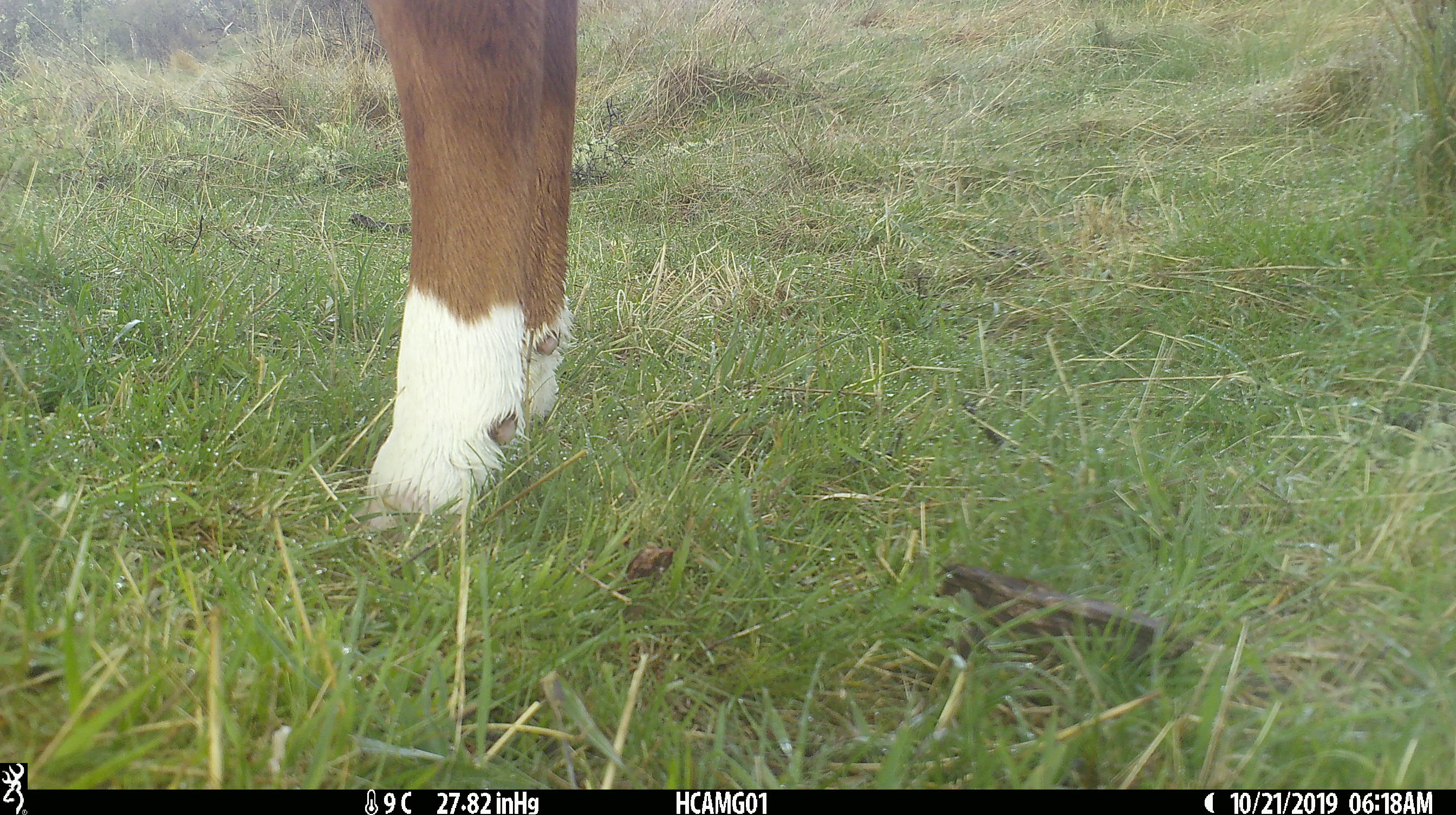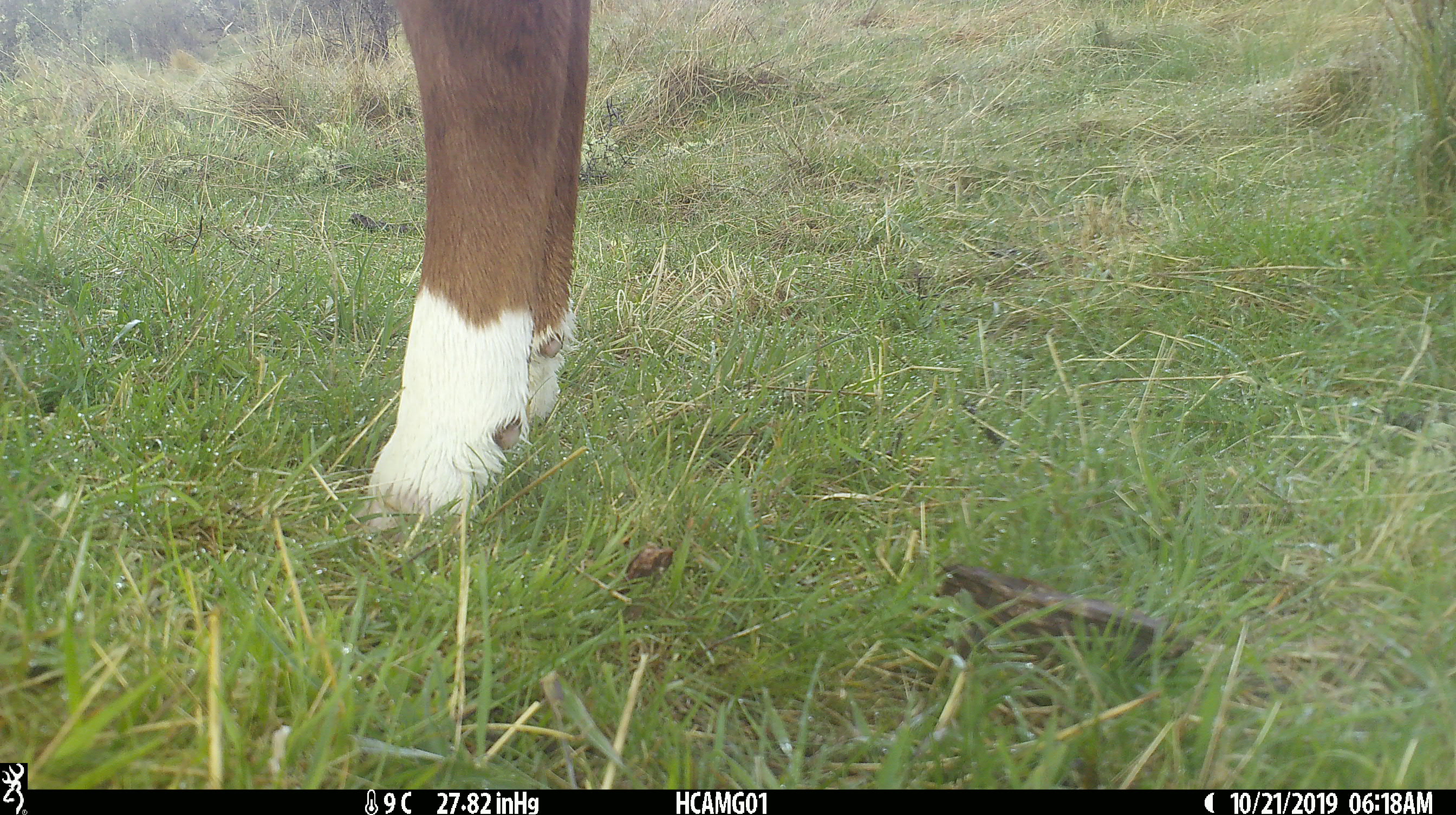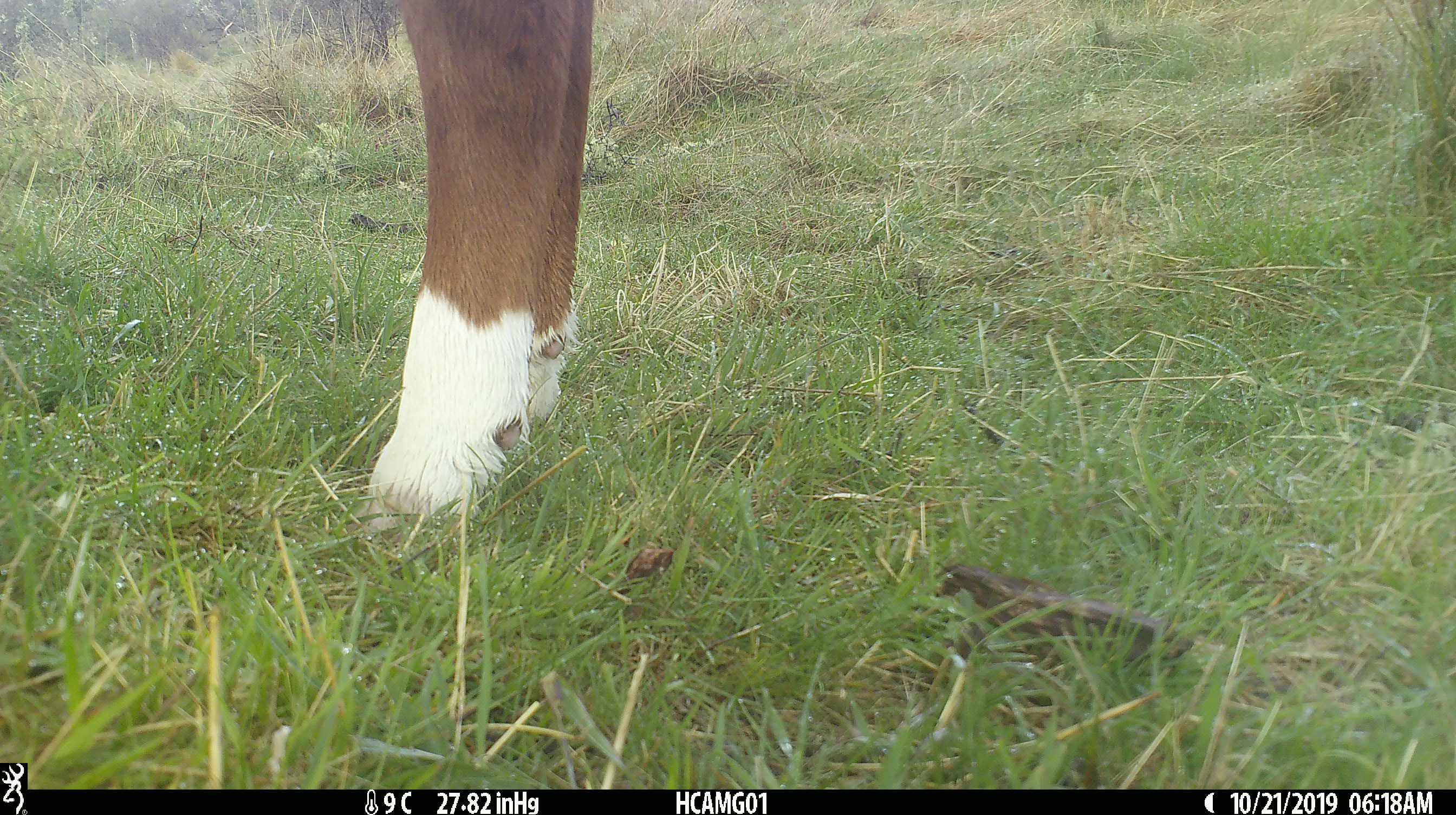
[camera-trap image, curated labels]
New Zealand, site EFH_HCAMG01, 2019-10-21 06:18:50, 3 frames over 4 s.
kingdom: Animalia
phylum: Chordata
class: Mammalia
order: Artiodactyla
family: Bovidae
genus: Bos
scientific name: Bos taurus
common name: domestic cow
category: cow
Cow (domestic cow) (Bos taurus).